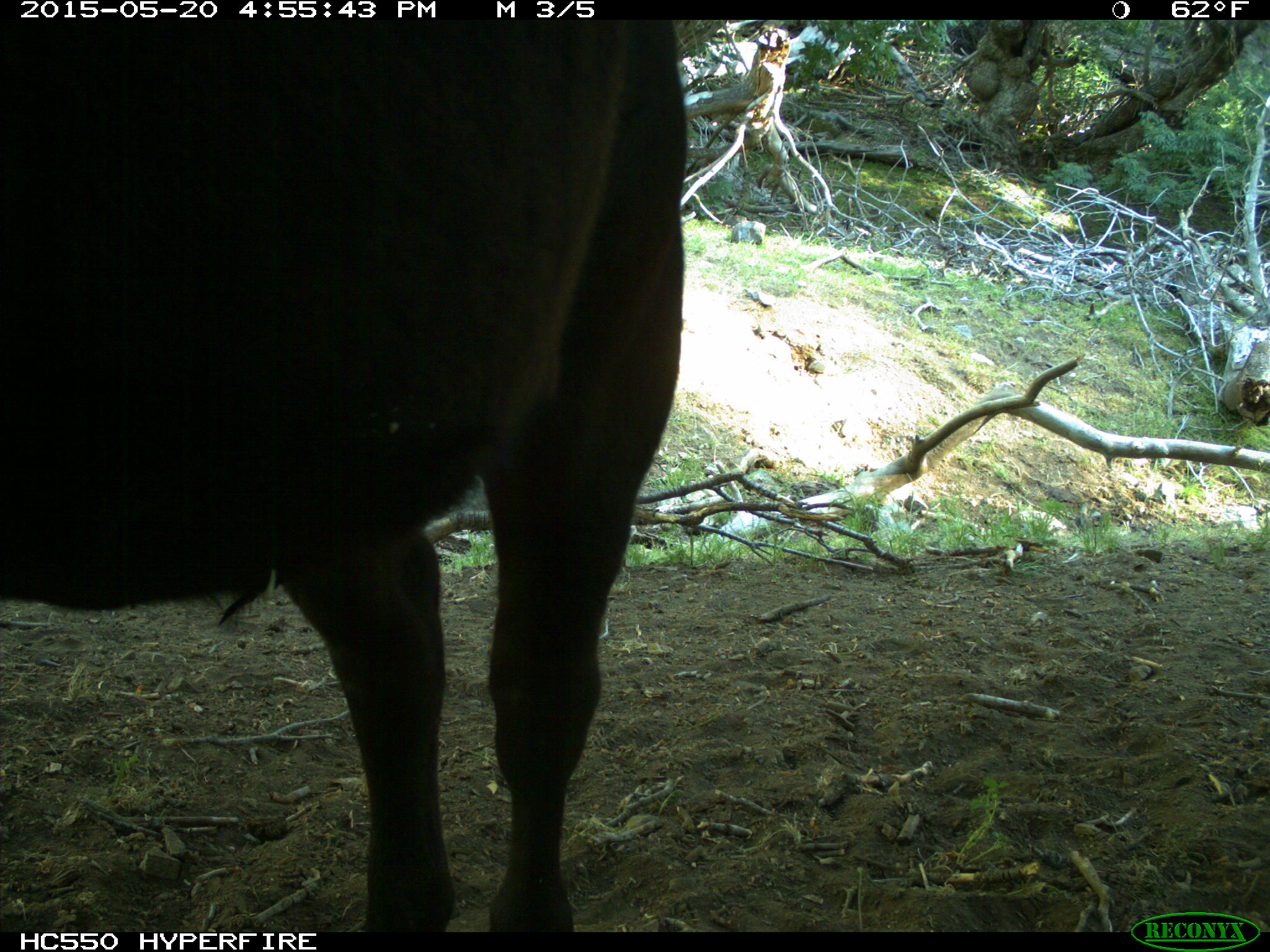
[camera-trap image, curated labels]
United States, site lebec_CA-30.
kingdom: Animalia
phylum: Chordata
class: Mammalia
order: Artiodactyla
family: Bovidae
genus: Bos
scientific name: Bos taurus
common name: domestic cow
Bos taurus (domestic cow).